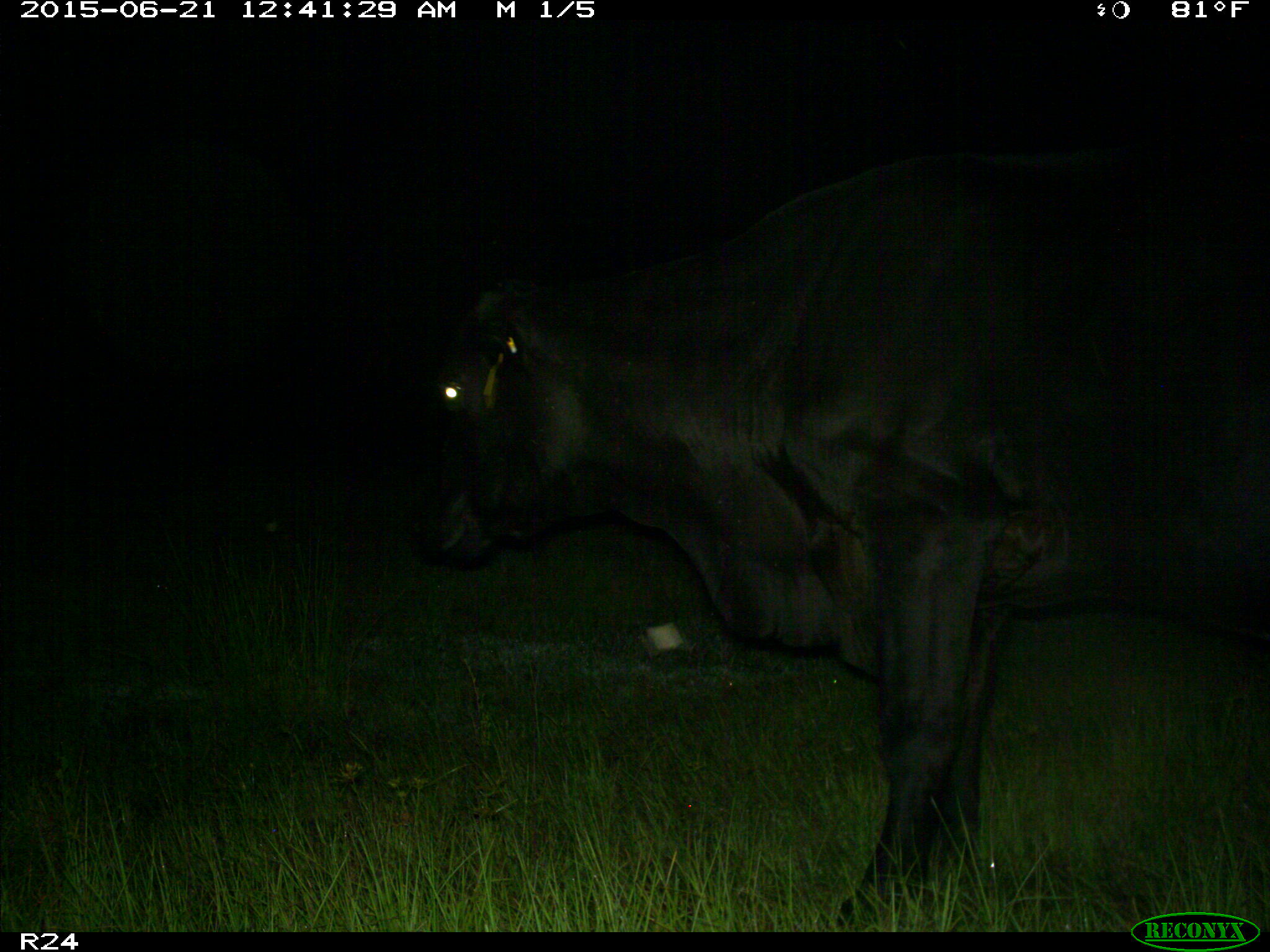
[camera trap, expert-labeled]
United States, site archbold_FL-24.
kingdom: Animalia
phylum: Chordata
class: Mammalia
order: Artiodactyla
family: Bovidae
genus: Bos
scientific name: Bos taurus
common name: domestic cow